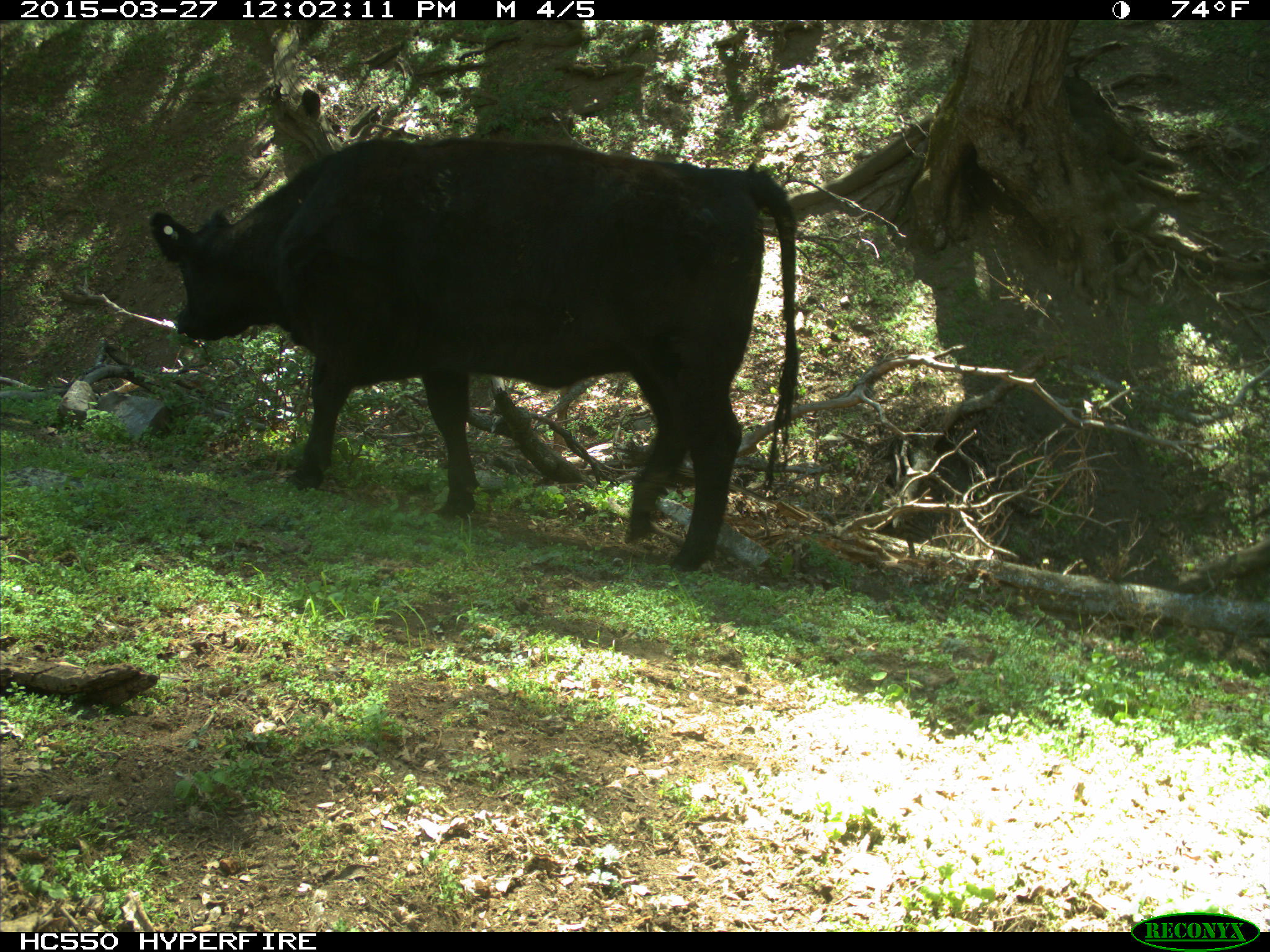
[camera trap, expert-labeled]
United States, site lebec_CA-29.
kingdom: Animalia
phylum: Chordata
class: Mammalia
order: Artiodactyla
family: Bovidae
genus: Bos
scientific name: Bos taurus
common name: domestic cow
Bos taurus (domestic cow).